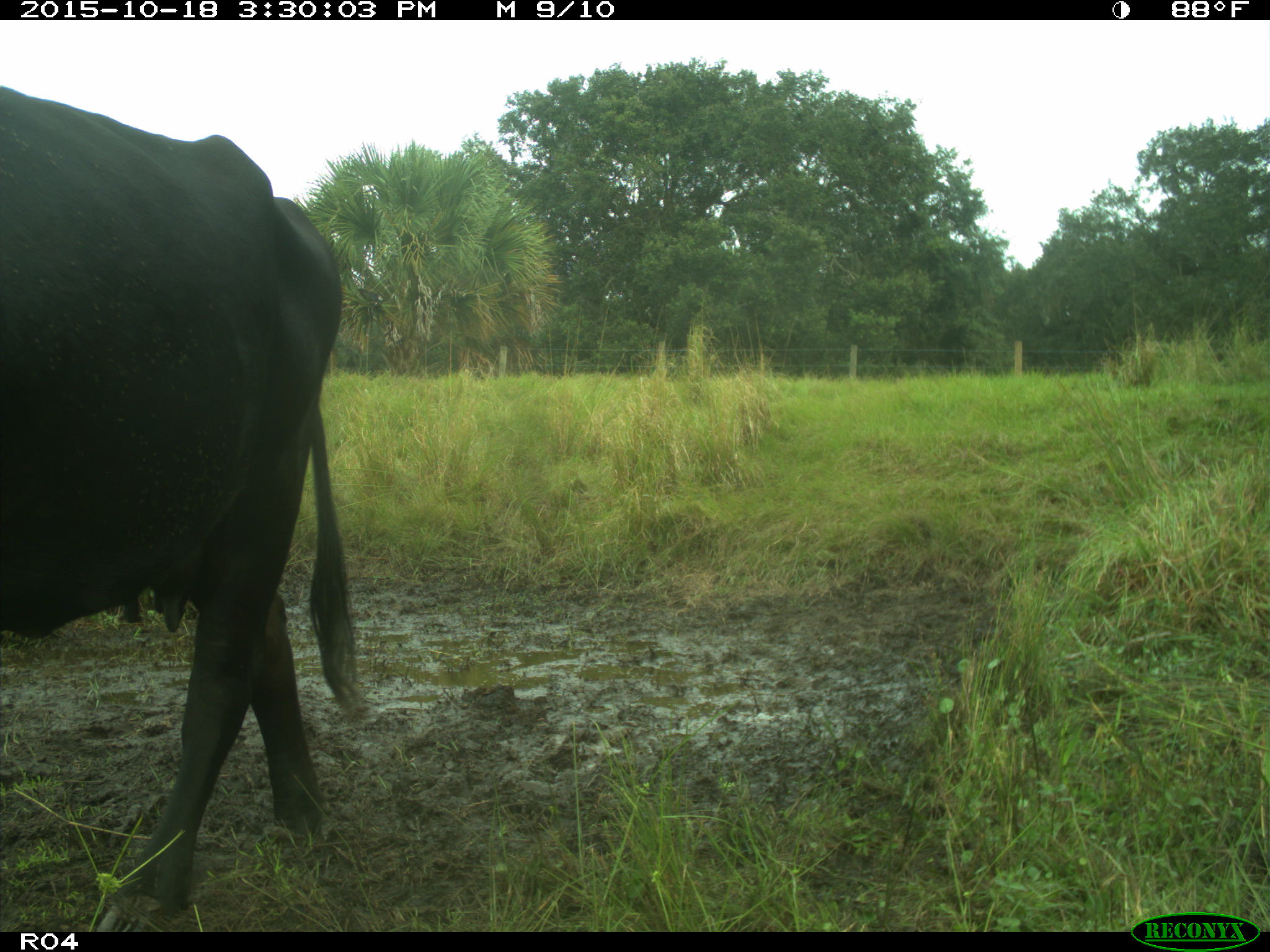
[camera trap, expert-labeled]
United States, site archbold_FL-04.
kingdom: Animalia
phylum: Chordata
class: Mammalia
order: Artiodactyla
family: Bovidae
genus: Bos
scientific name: Bos taurus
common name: domestic cow